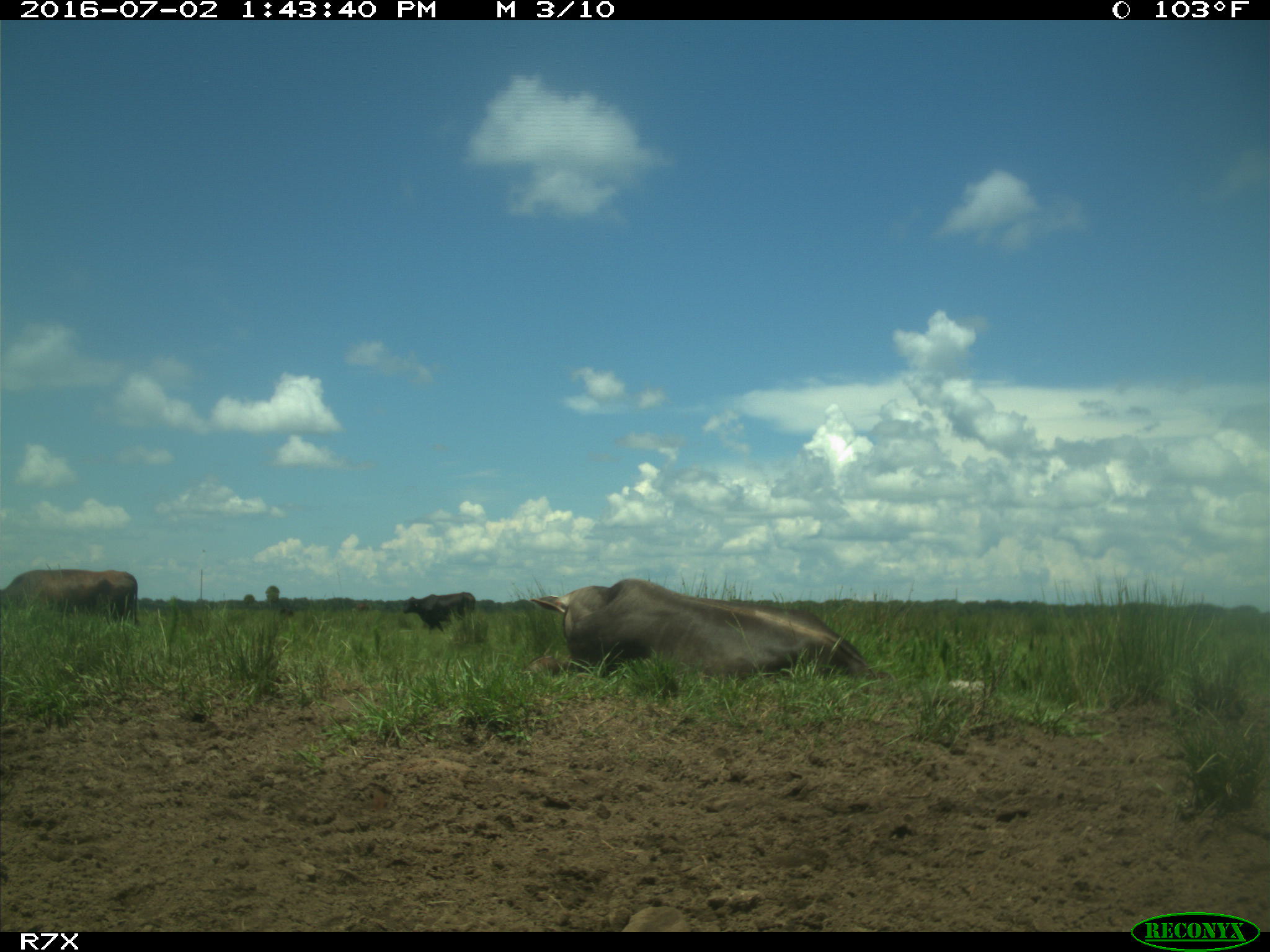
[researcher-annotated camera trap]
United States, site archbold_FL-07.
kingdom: Animalia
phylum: Chordata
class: Mammalia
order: Artiodactyla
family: Bovidae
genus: Bos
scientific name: Bos taurus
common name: domestic cow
Bos taurus (domestic cow).